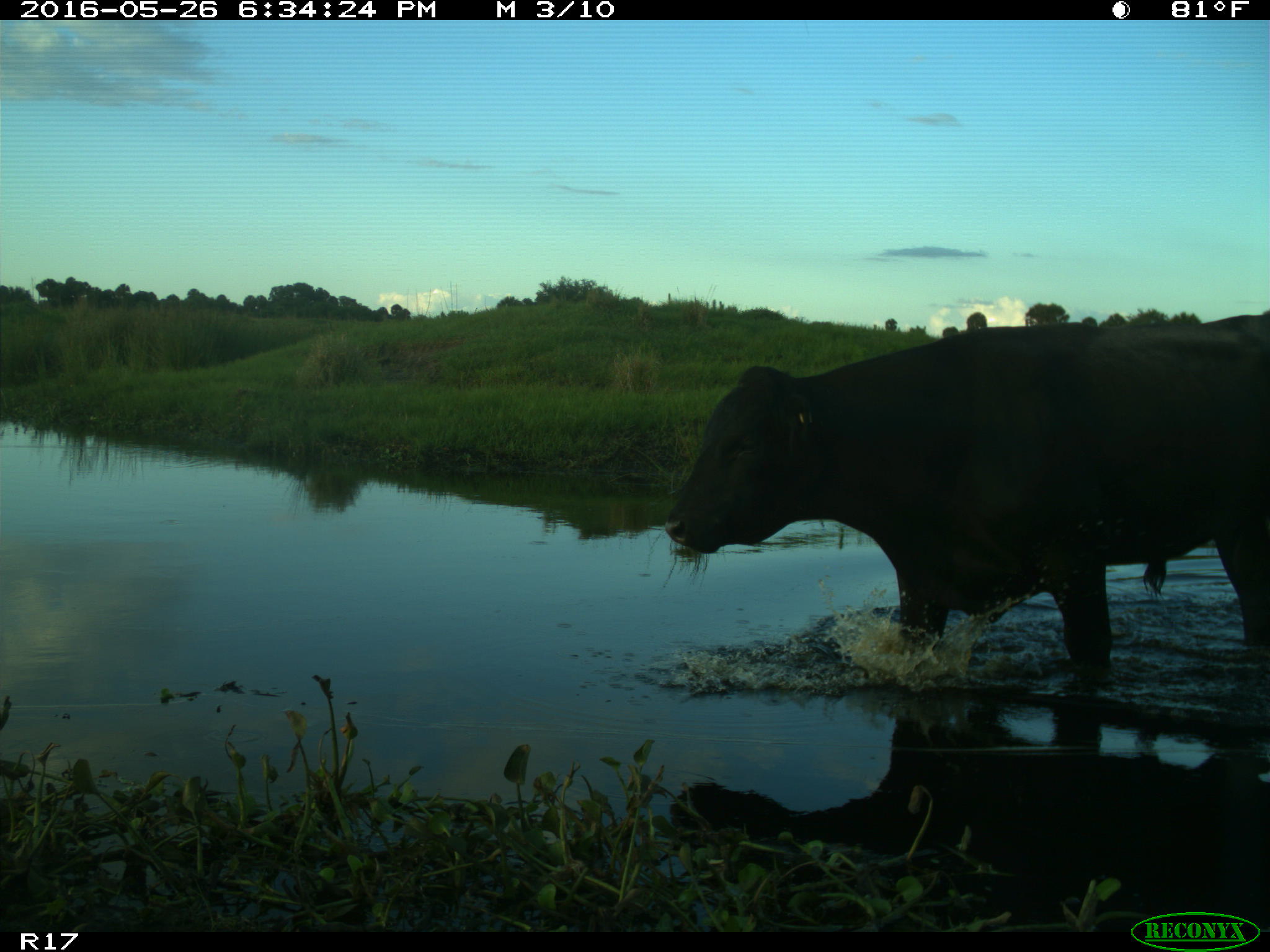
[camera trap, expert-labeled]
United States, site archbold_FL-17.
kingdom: Animalia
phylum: Chordata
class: Mammalia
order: Artiodactyla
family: Bovidae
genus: Bos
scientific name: Bos taurus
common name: domestic cow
Bos taurus (domestic cow).